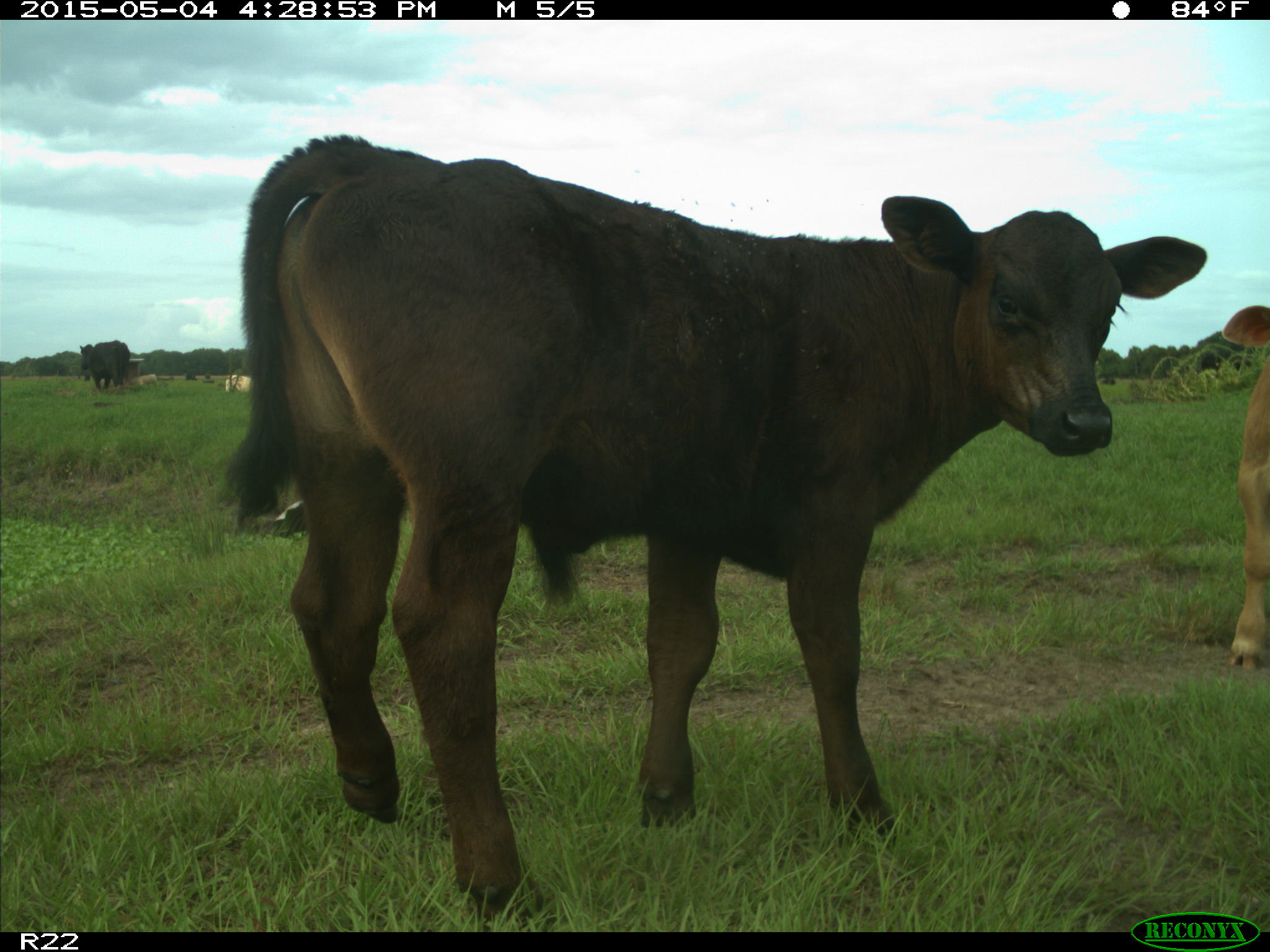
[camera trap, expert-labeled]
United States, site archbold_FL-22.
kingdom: Animalia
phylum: Chordata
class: Mammalia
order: Artiodactyla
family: Bovidae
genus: Bos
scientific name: Bos taurus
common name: domestic cow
Bos taurus (domestic cow).